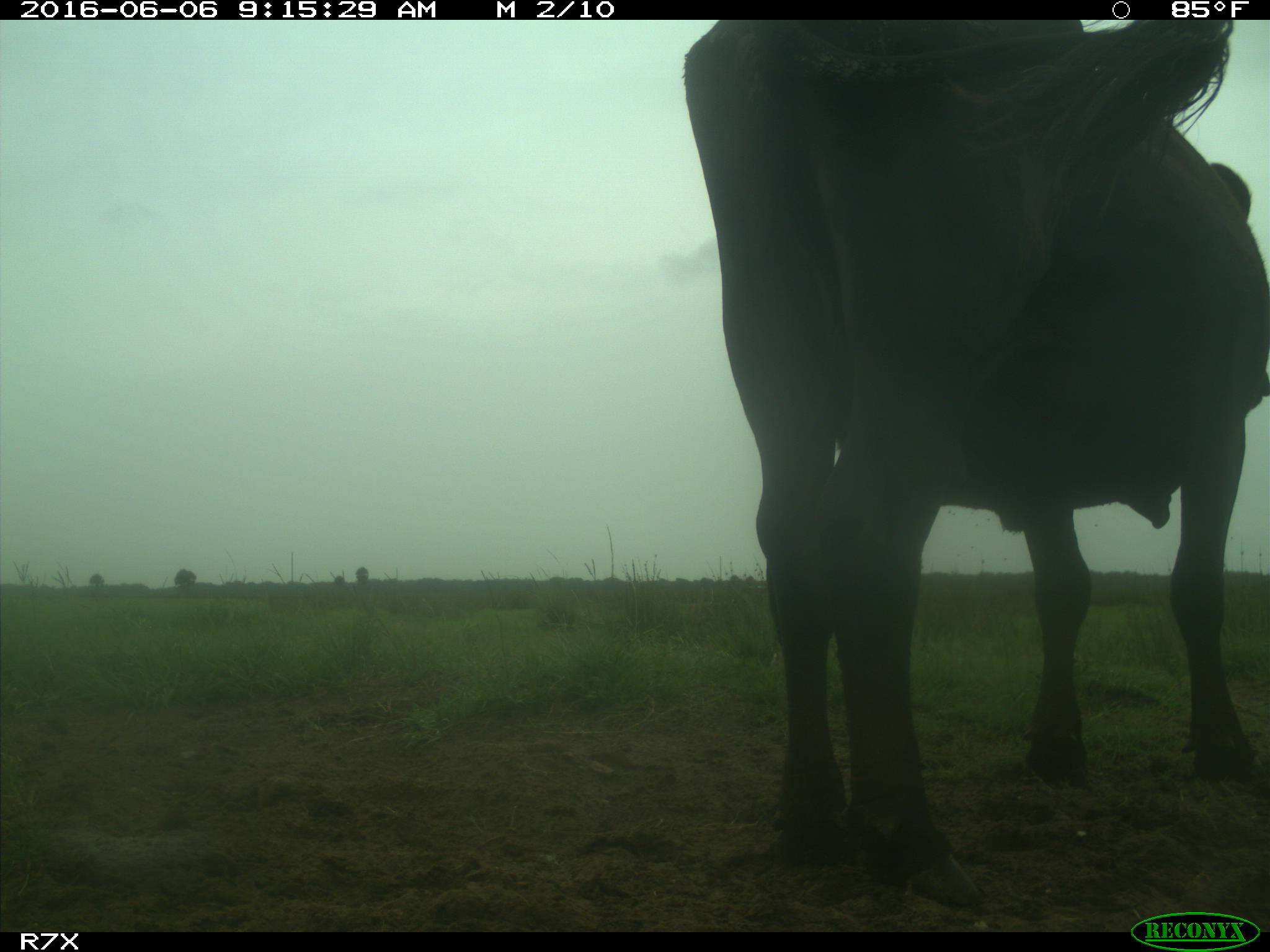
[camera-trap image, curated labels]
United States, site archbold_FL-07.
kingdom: Animalia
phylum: Chordata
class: Mammalia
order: Artiodactyla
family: Bovidae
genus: Bos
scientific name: Bos taurus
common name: domestic cow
Bos taurus (domestic cow).